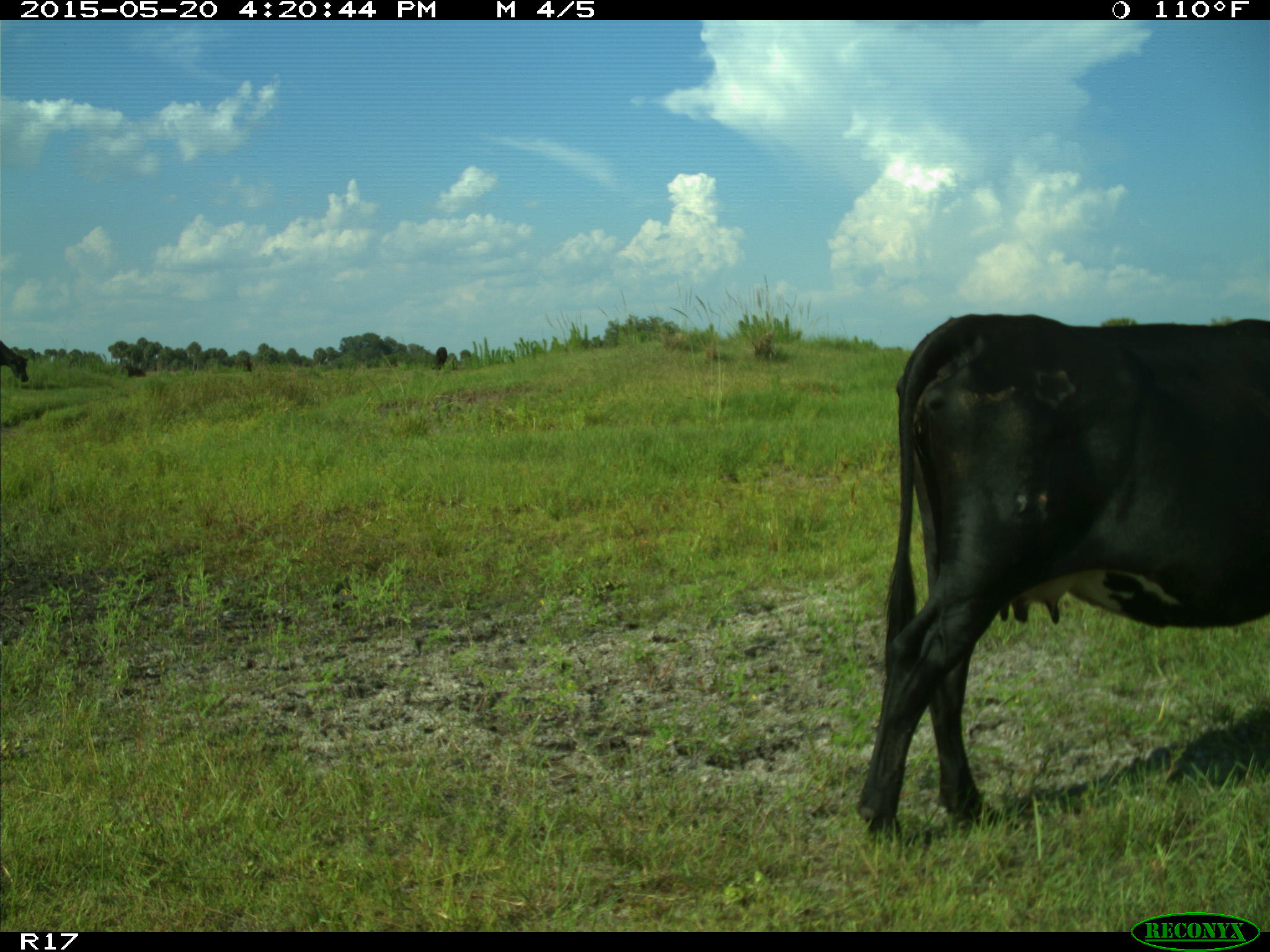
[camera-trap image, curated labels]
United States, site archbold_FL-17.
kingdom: Animalia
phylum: Chordata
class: Mammalia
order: Artiodactyla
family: Bovidae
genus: Bos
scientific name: Bos taurus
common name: domestic cow